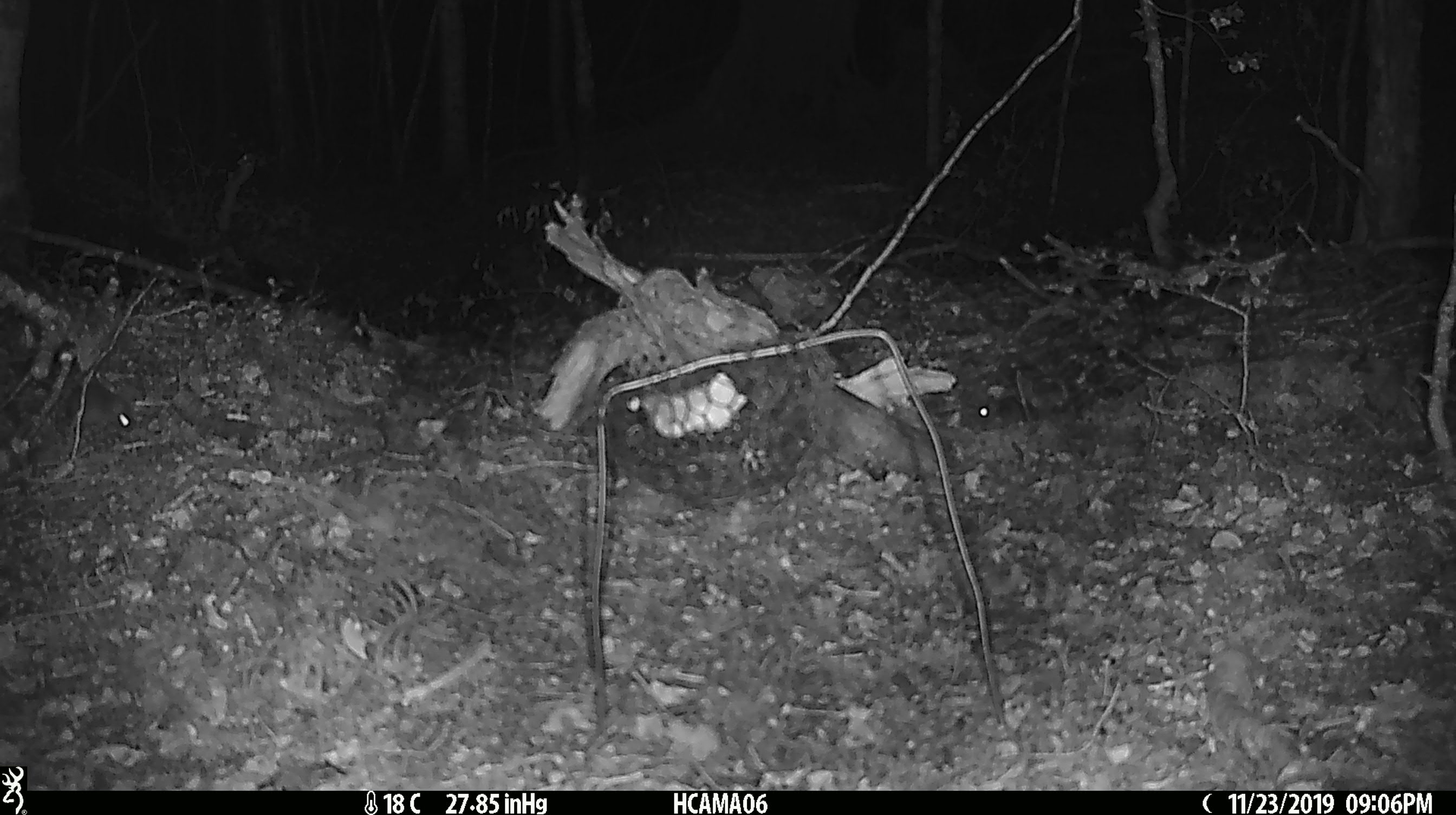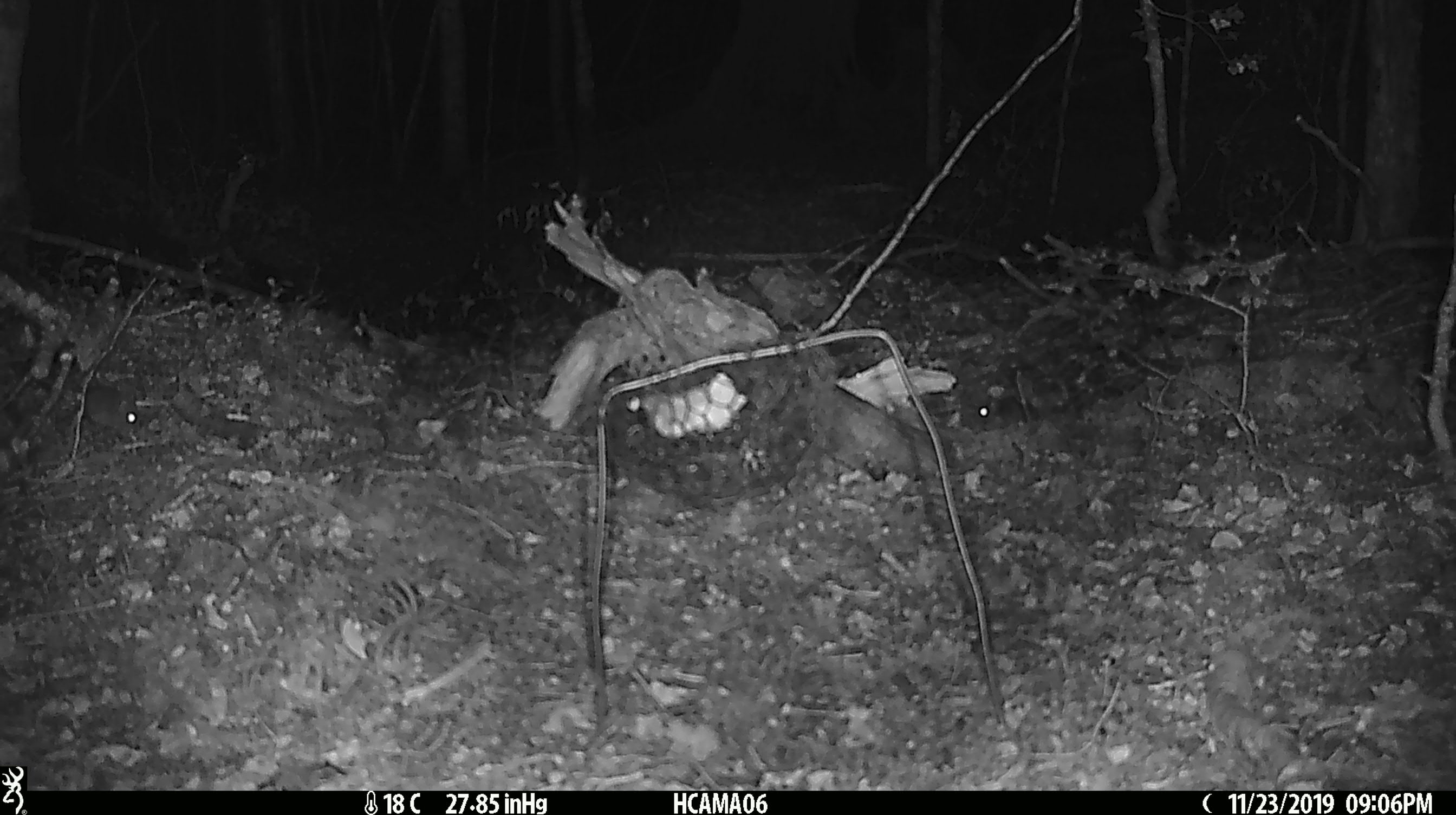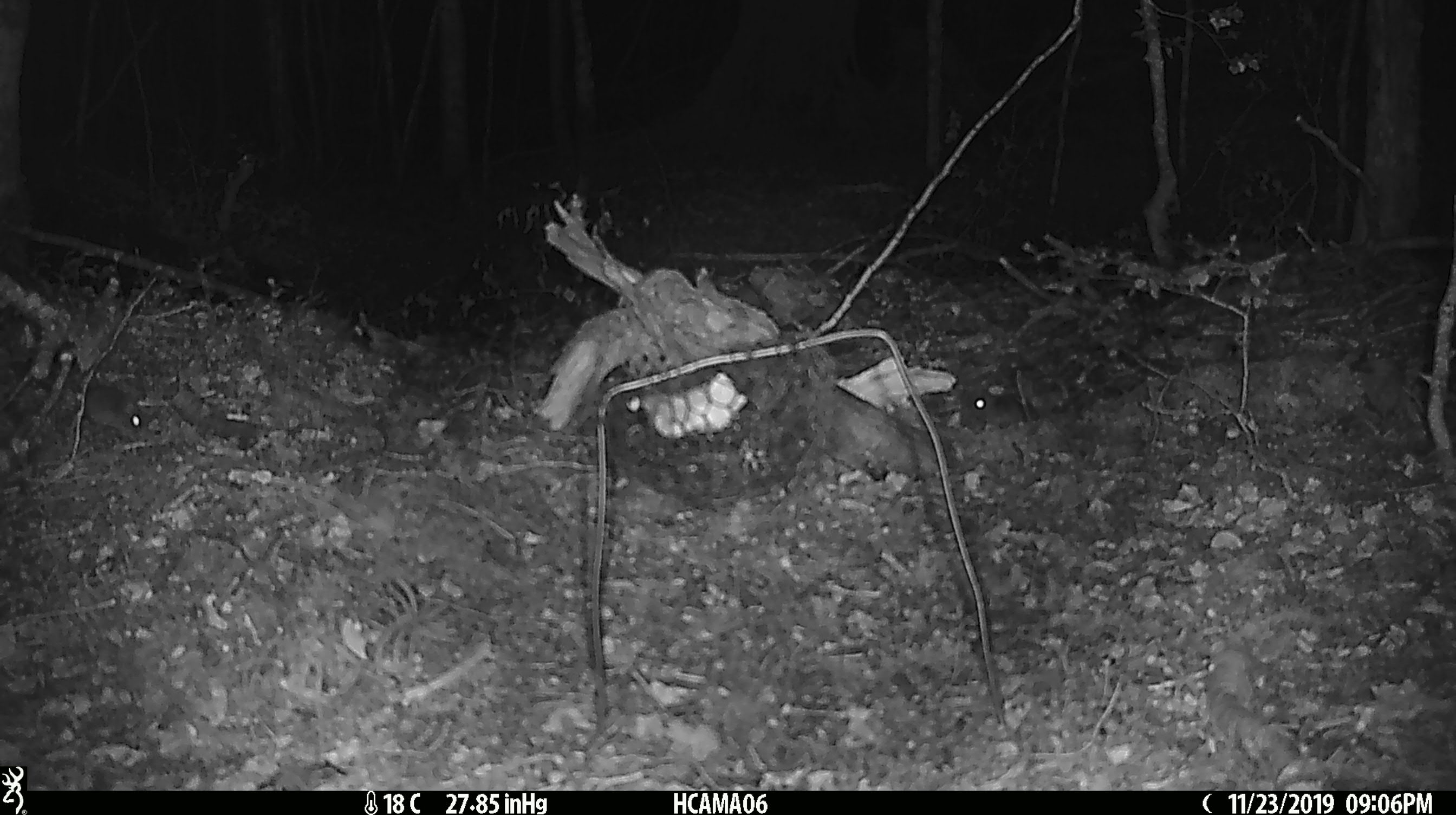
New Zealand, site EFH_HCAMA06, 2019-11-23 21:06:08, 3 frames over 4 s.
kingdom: Animalia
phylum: Chordata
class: Mammalia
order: Rodentia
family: Muridae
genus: Mus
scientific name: Mus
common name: mouse